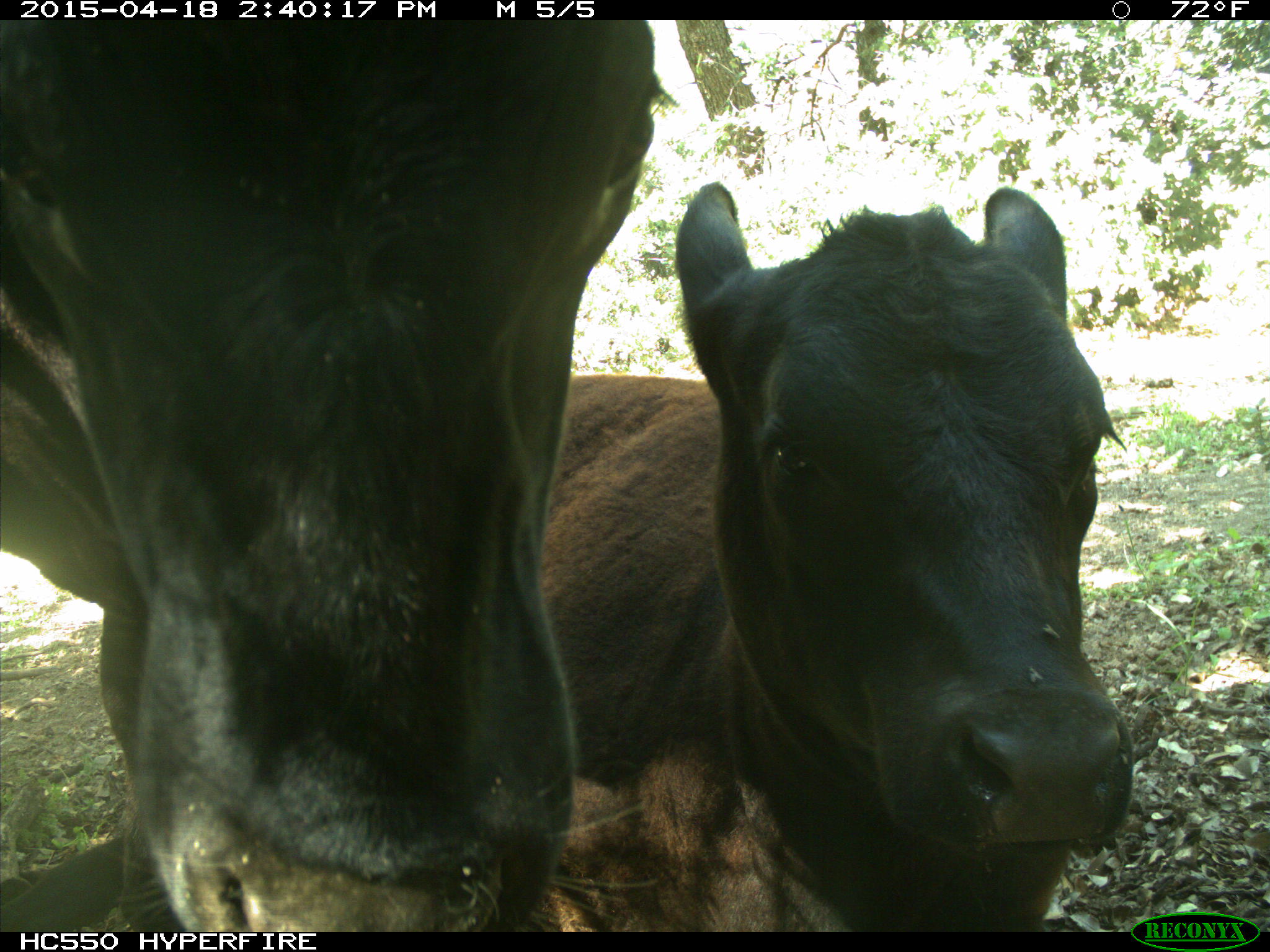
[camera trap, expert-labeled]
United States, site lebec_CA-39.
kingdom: Animalia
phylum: Chordata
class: Mammalia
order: Artiodactyla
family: Bovidae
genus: Bos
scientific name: Bos taurus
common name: domestic cow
Bos taurus (domestic cow).